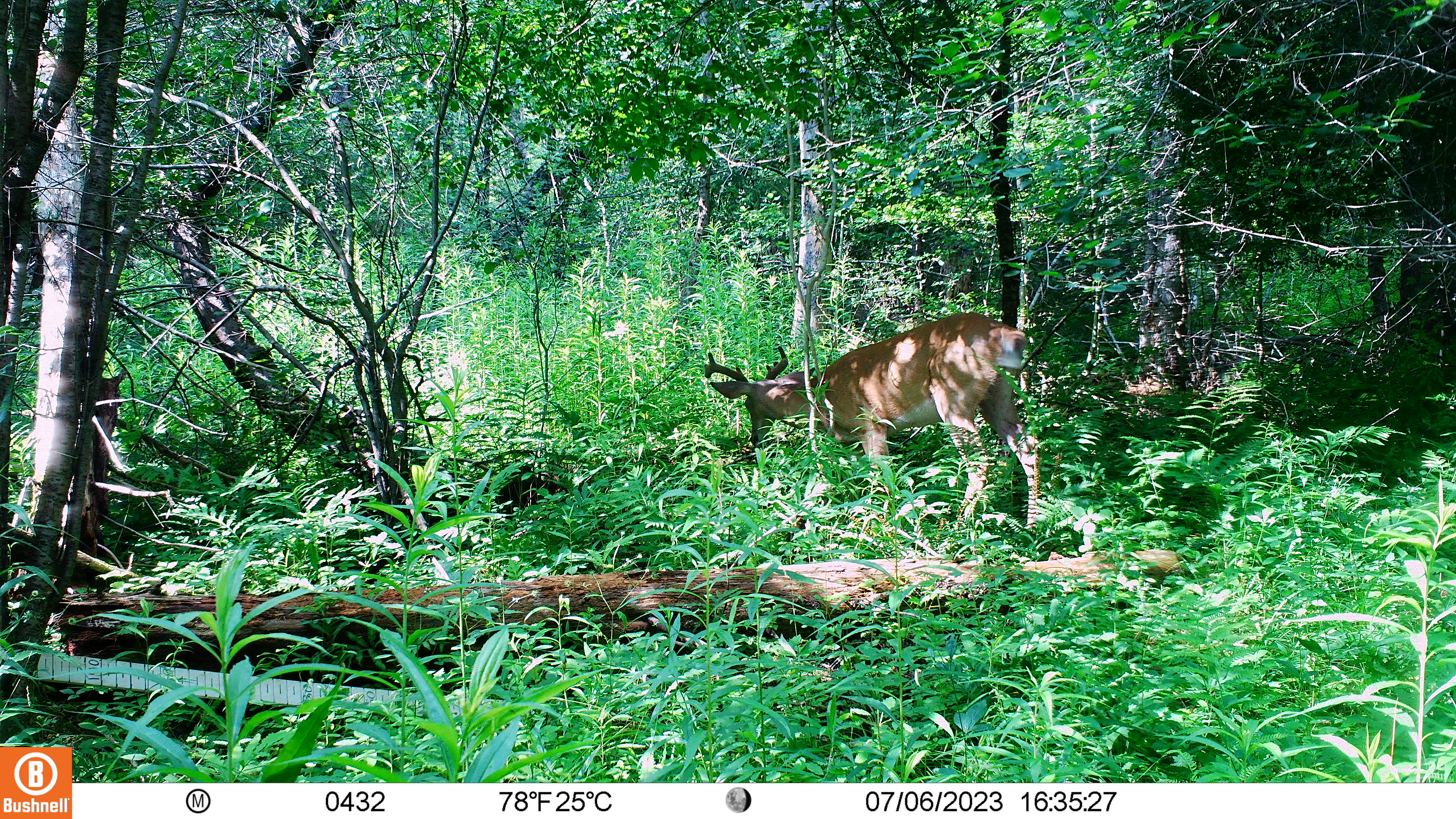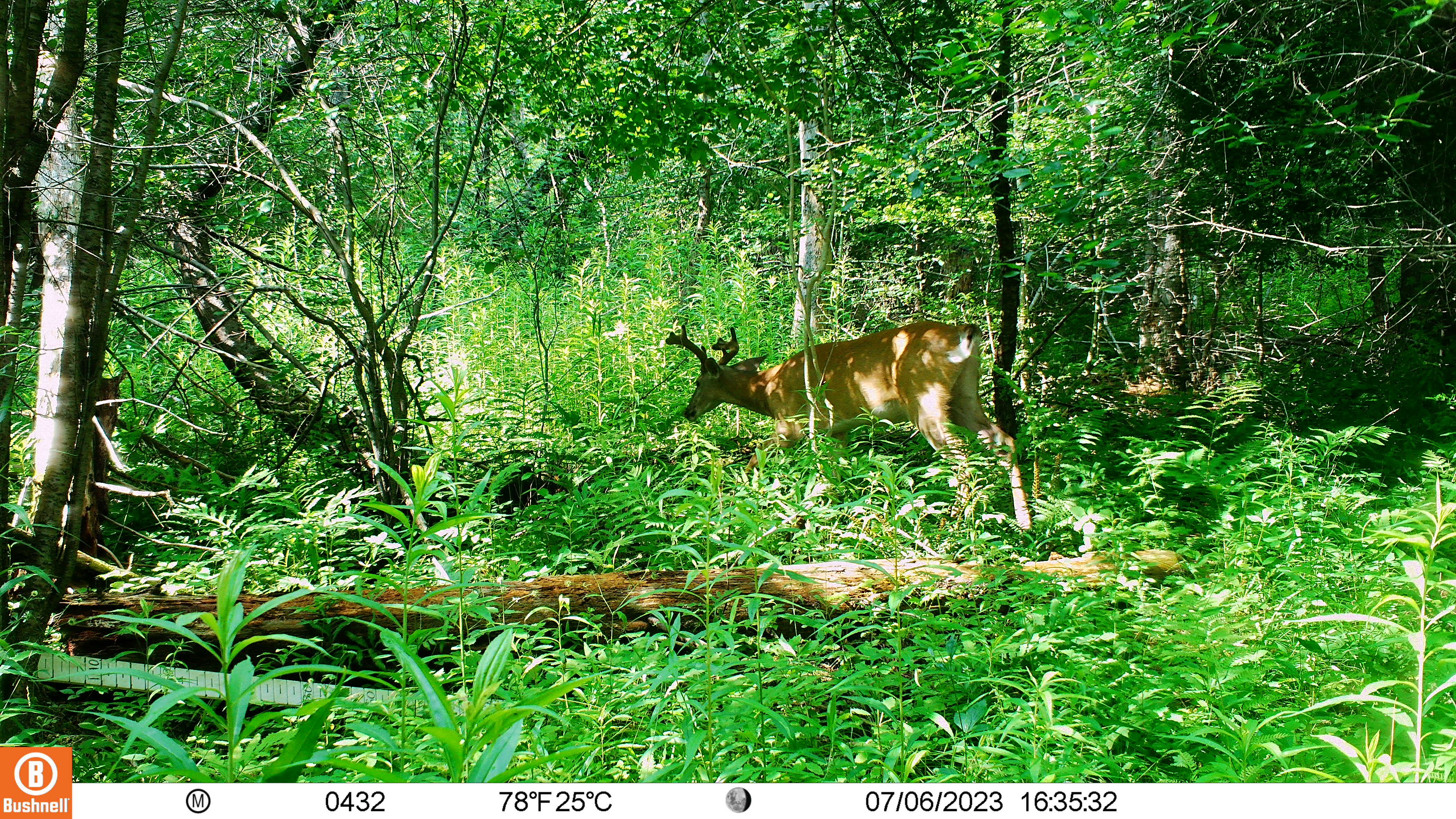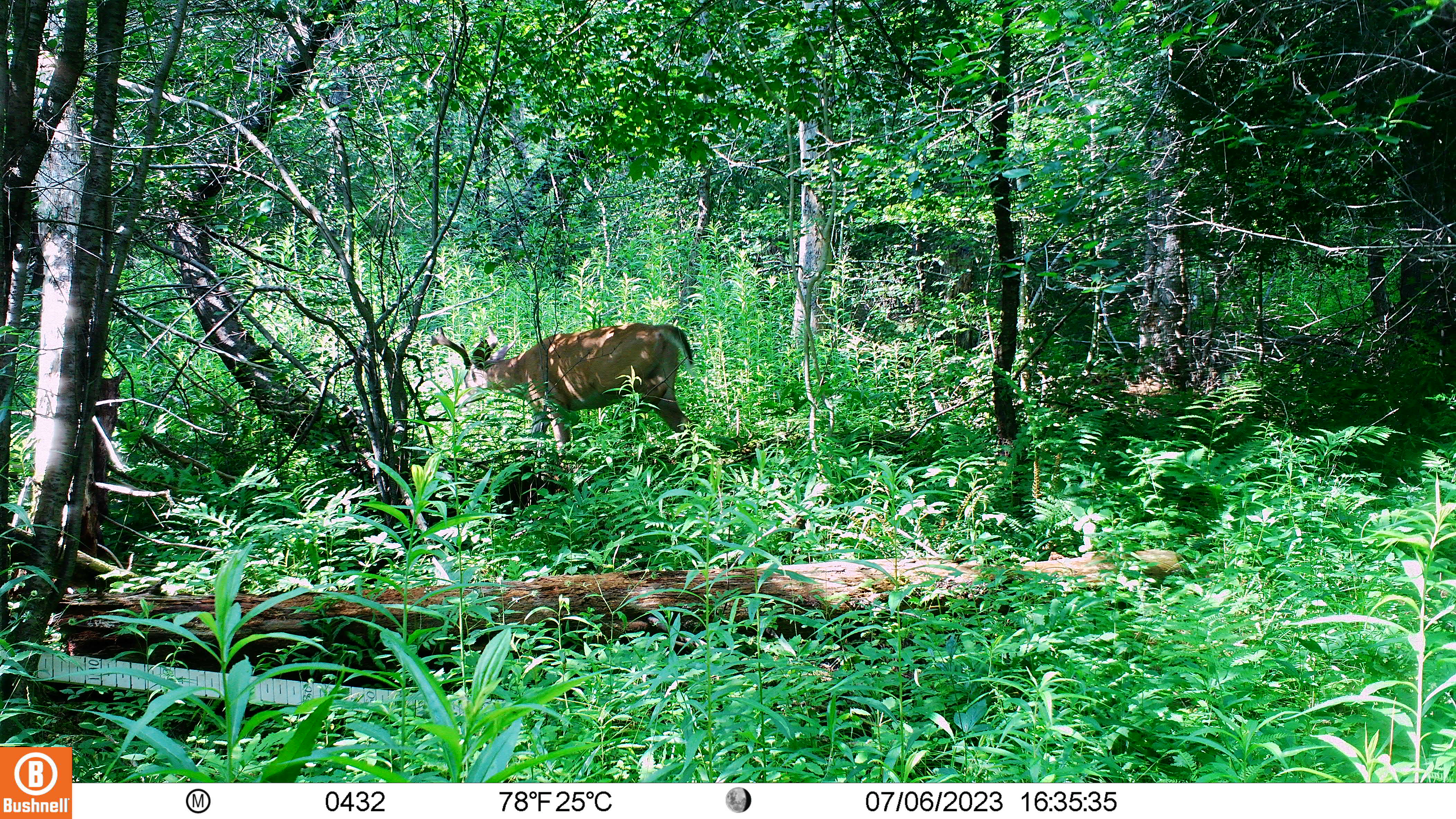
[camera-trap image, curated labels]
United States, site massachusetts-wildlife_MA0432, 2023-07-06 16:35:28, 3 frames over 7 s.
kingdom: Animalia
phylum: Chordata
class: Mammalia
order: Artiodactyla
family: Cervidae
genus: Odocoileus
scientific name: Odocoileus virginianus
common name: white-tailed deer